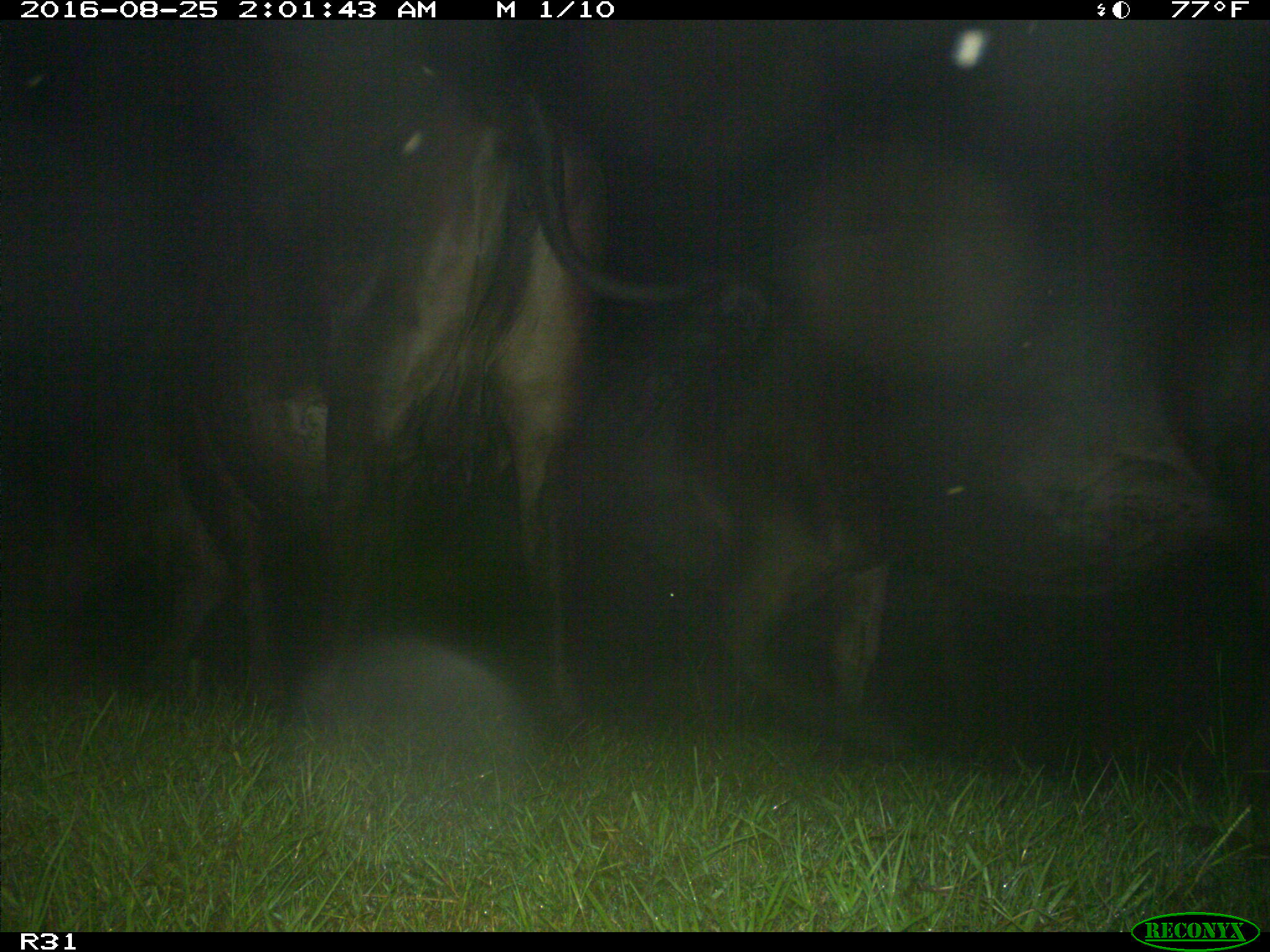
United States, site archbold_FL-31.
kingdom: Animalia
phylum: Chordata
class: Mammalia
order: Artiodactyla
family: Bovidae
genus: Bos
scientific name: Bos taurus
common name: domestic cow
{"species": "Bos taurus (domestic cow)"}